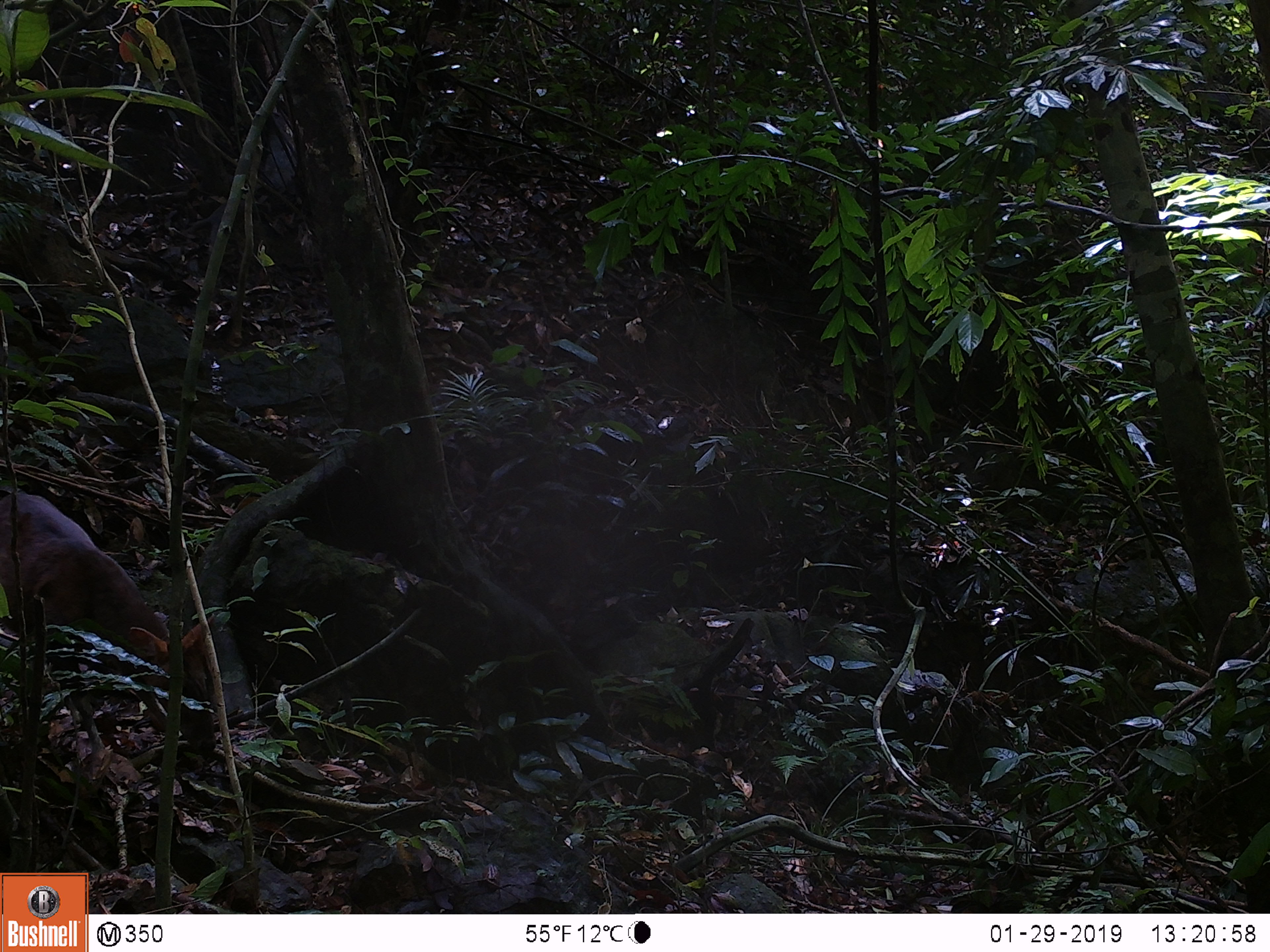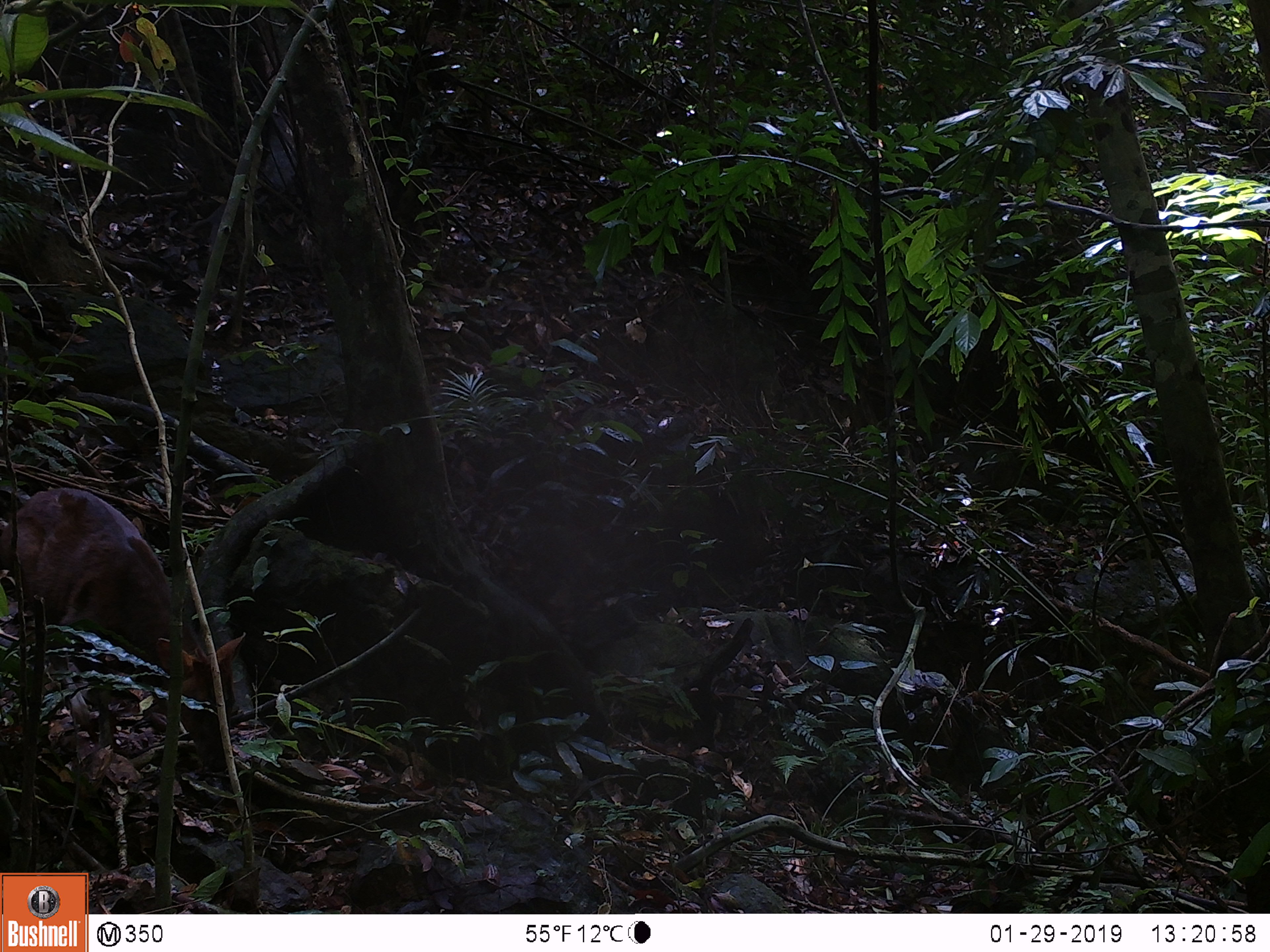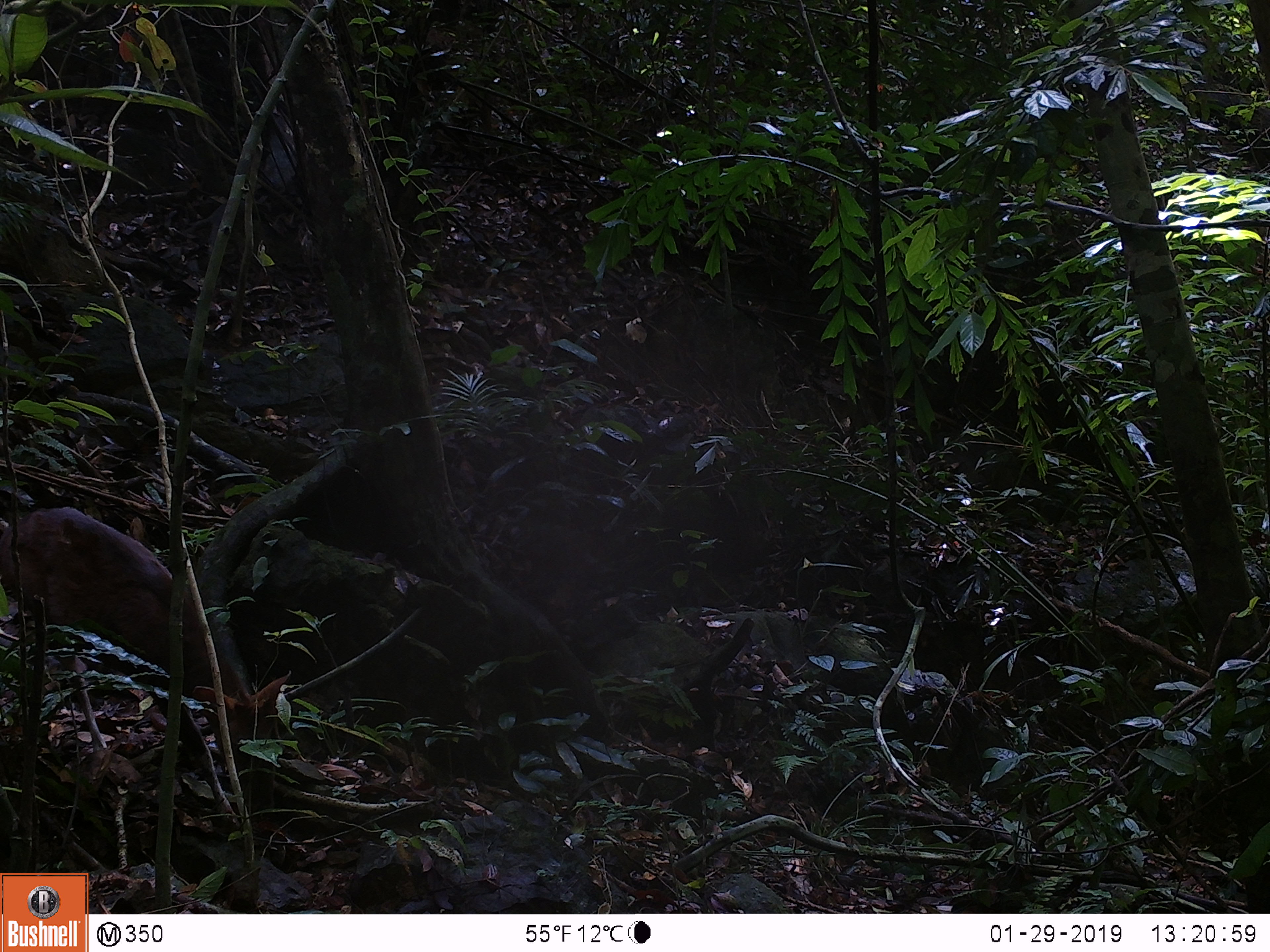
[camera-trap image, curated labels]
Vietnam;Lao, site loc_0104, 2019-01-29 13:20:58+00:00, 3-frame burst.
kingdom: Animalia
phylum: Chordata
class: Mammalia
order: Artiodactyla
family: Cervidae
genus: Muntiacus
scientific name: Muntiacus rooseveltorum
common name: roosevelt's muntjac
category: roosevelts muntjac group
Roosevelts muntjac group (roosevelt's muntjac) (Muntiacus rooseveltorum). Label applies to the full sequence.